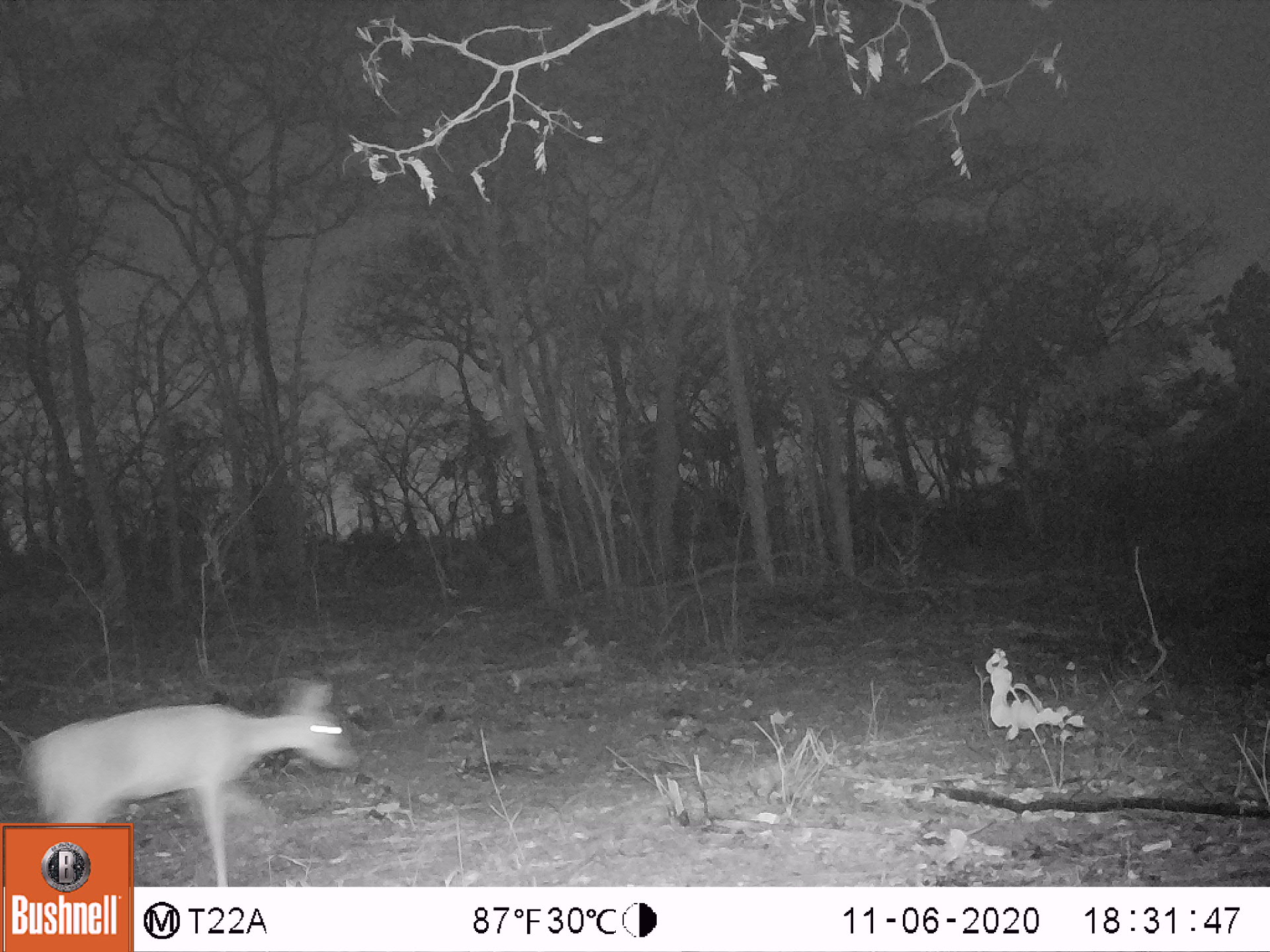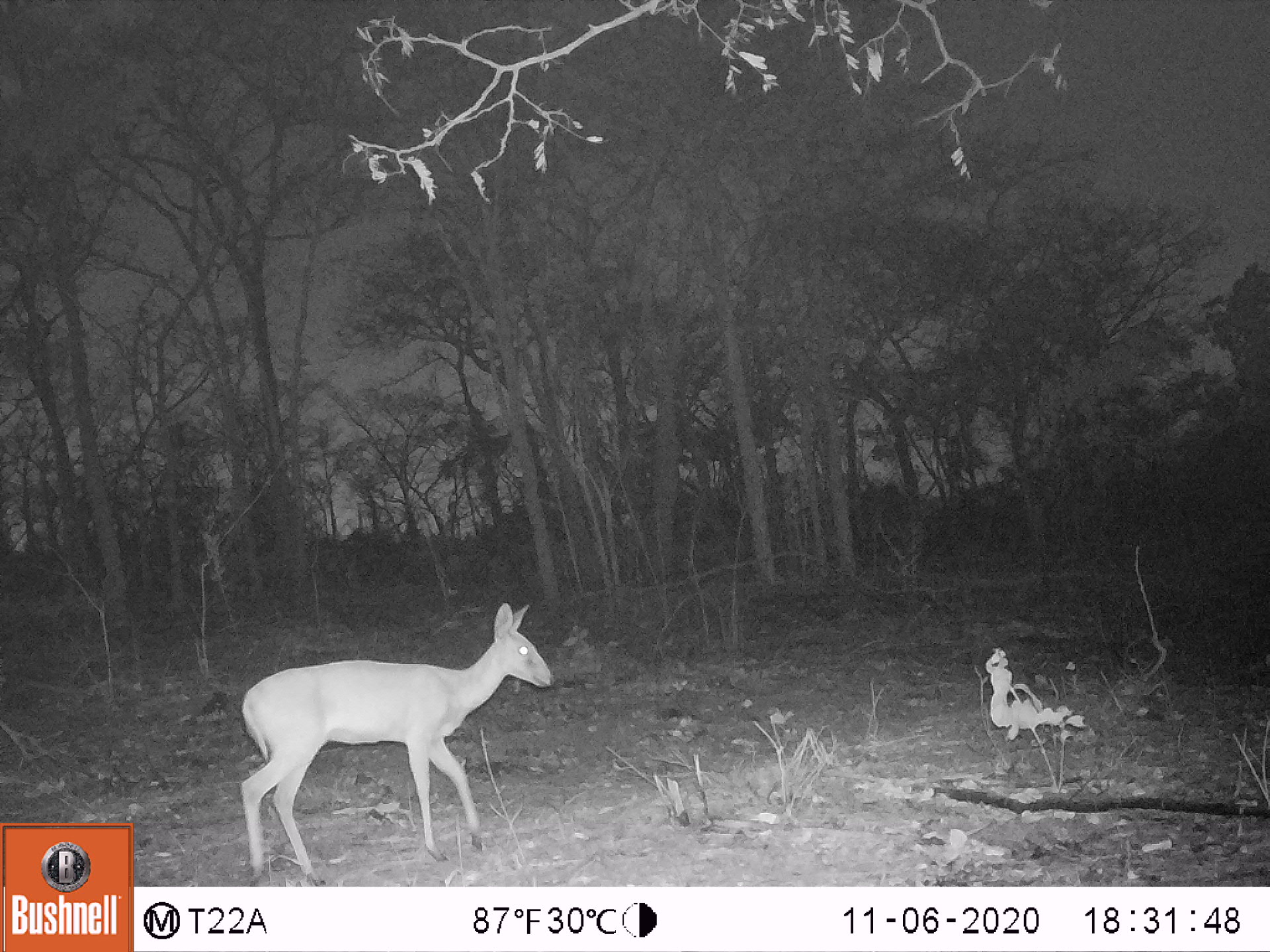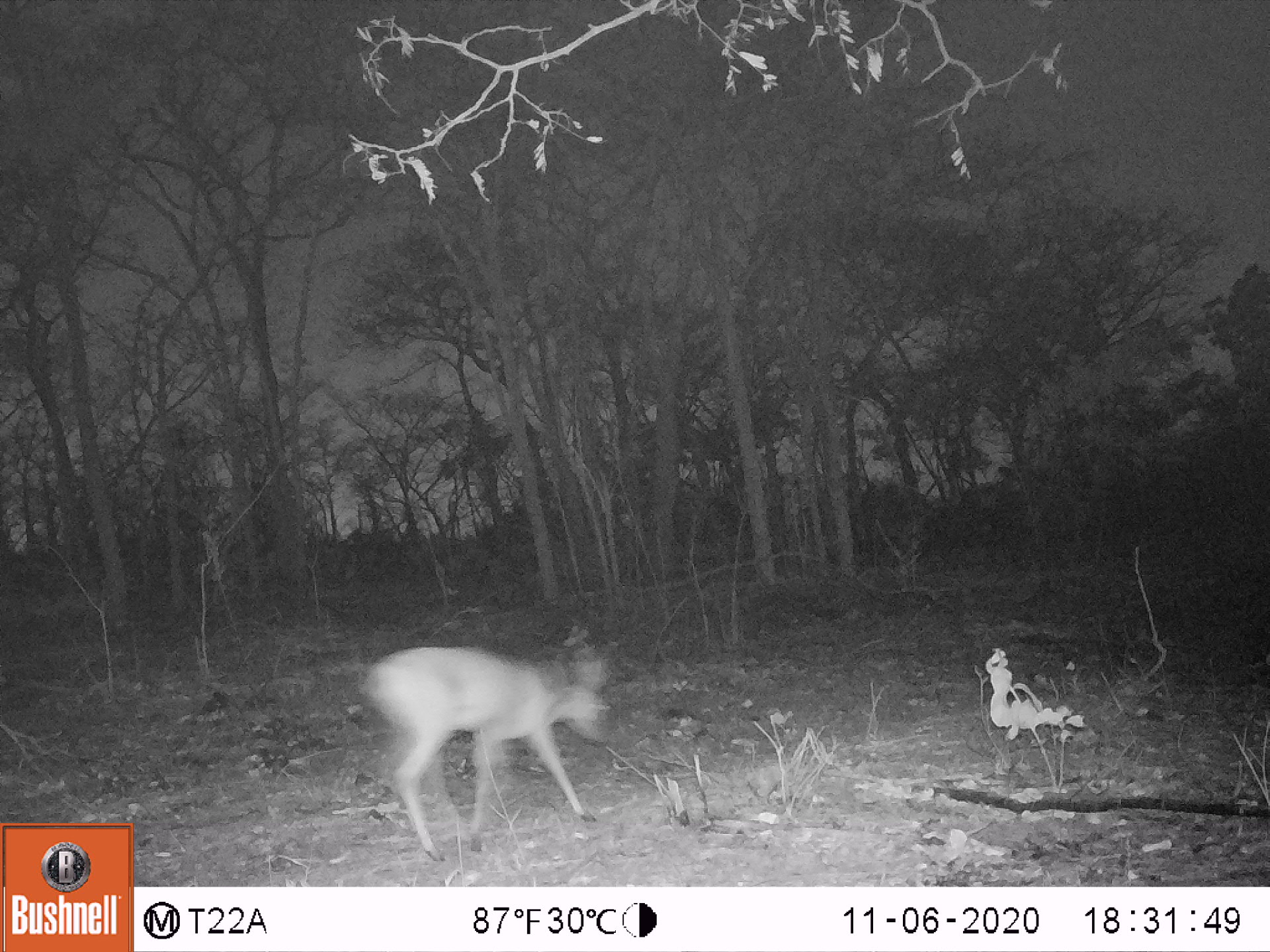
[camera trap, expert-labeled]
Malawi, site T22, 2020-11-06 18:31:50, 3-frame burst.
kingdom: Animalia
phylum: Chordata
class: Mammalia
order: Artiodactyla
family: Bovidae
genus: Sylvicapra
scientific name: Sylvicapra grimmia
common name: common duiker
Common duiker (Sylvicapra grimmia), count 1.